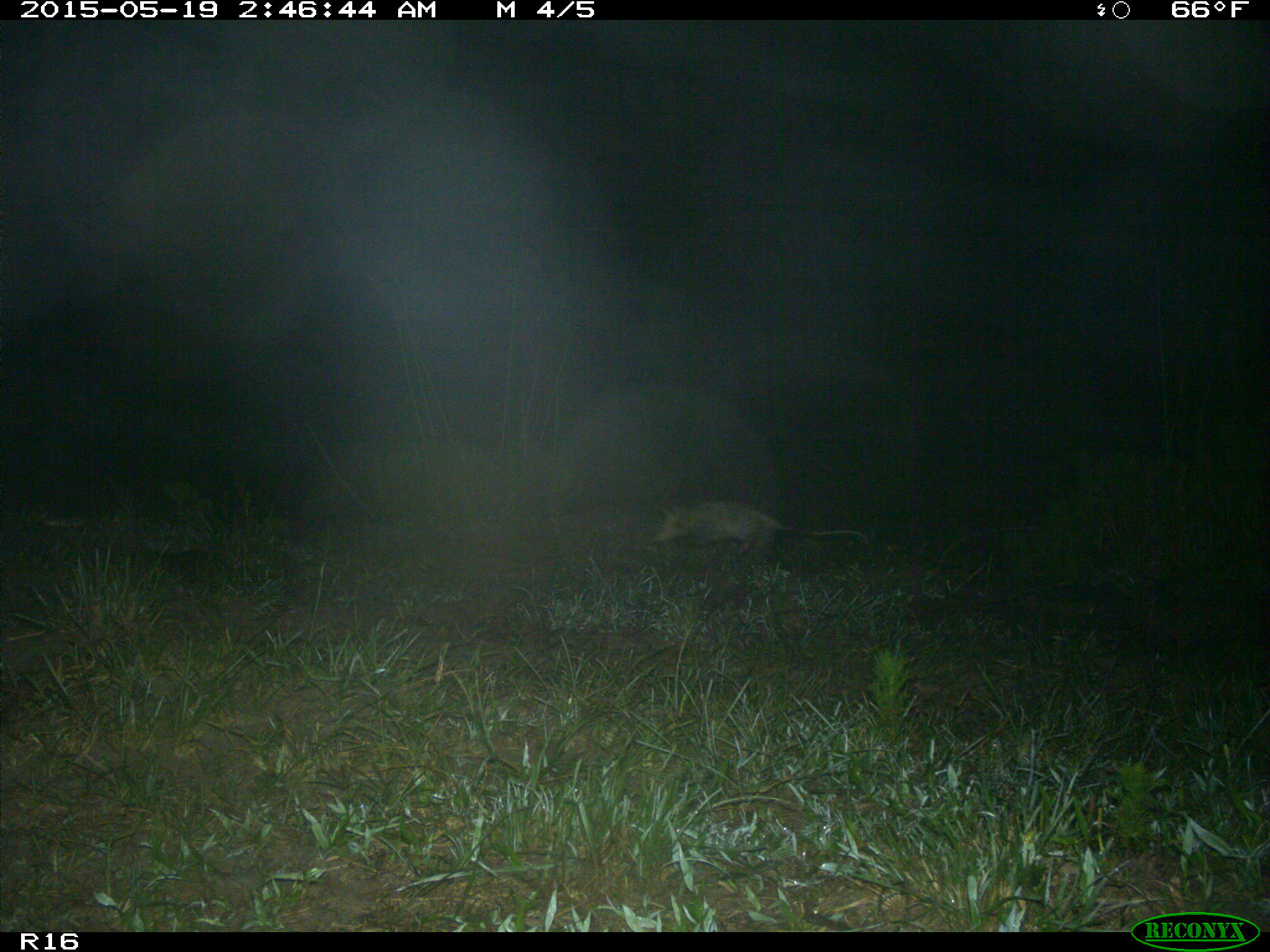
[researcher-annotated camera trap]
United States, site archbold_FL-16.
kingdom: Animalia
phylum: Chordata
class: Mammalia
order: Didelphimorphia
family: Didelphidae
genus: Didelphis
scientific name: Didelphis virginiana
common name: virginia opossum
Didelphis virginiana (virginia opossum).